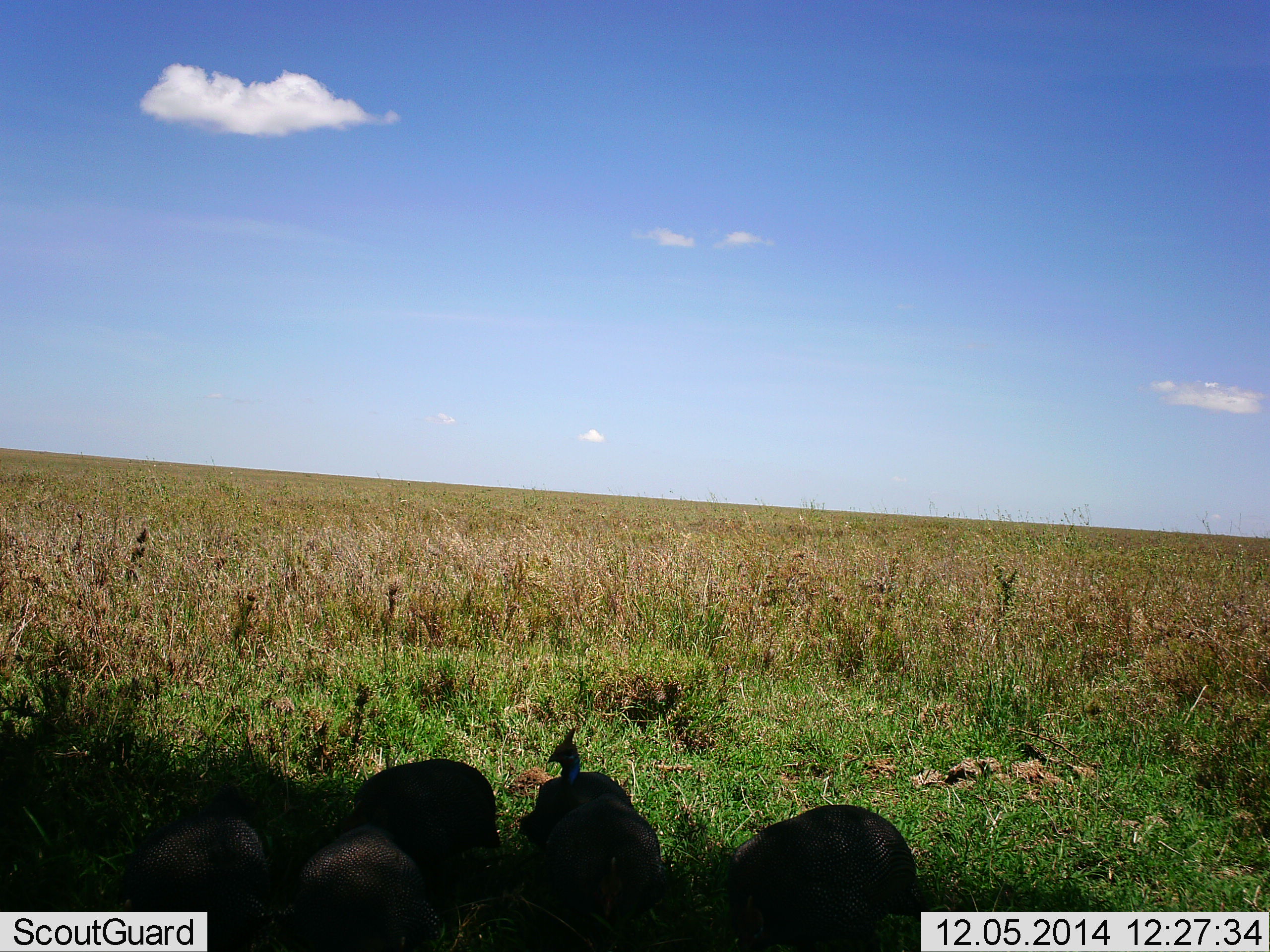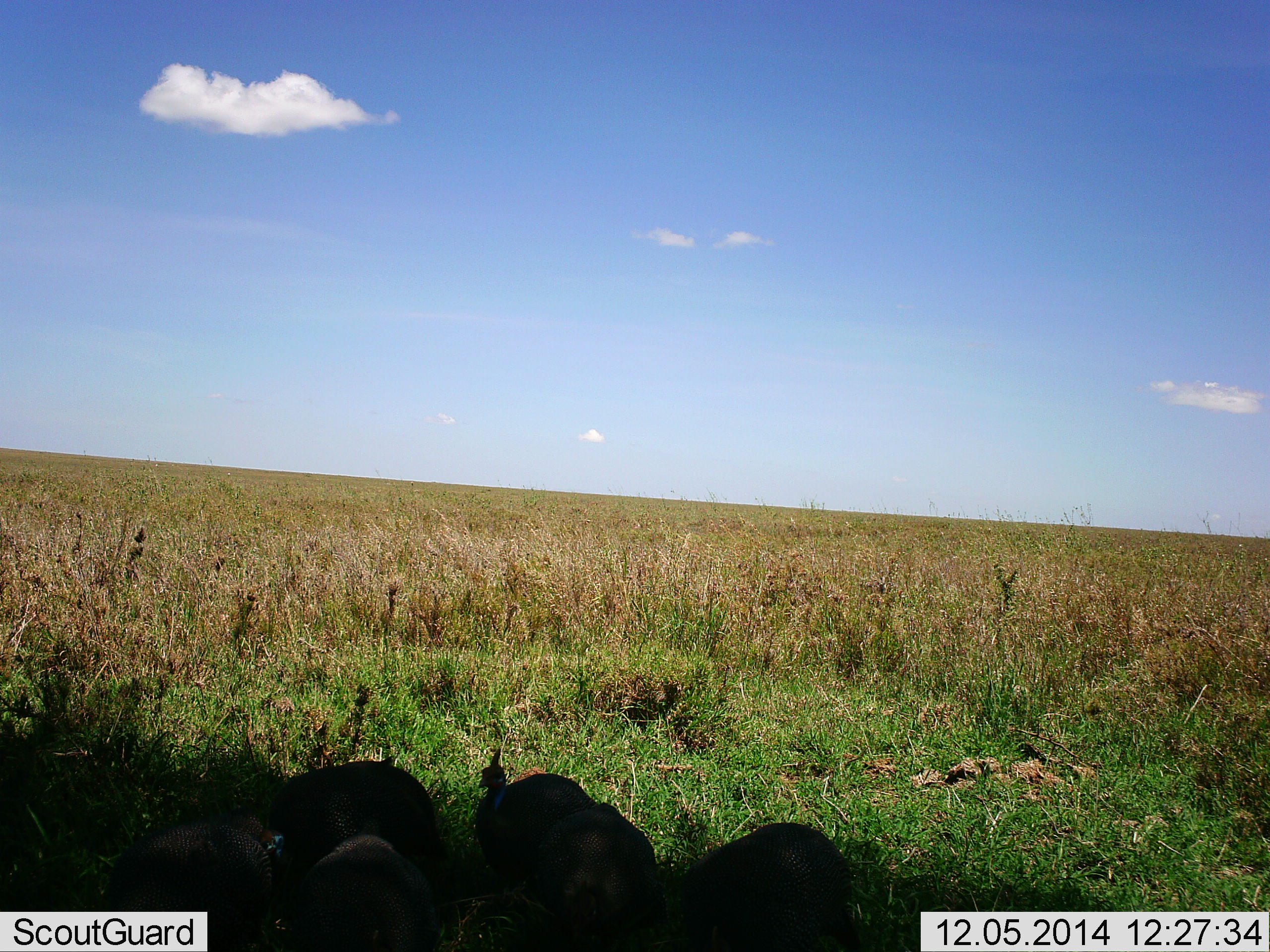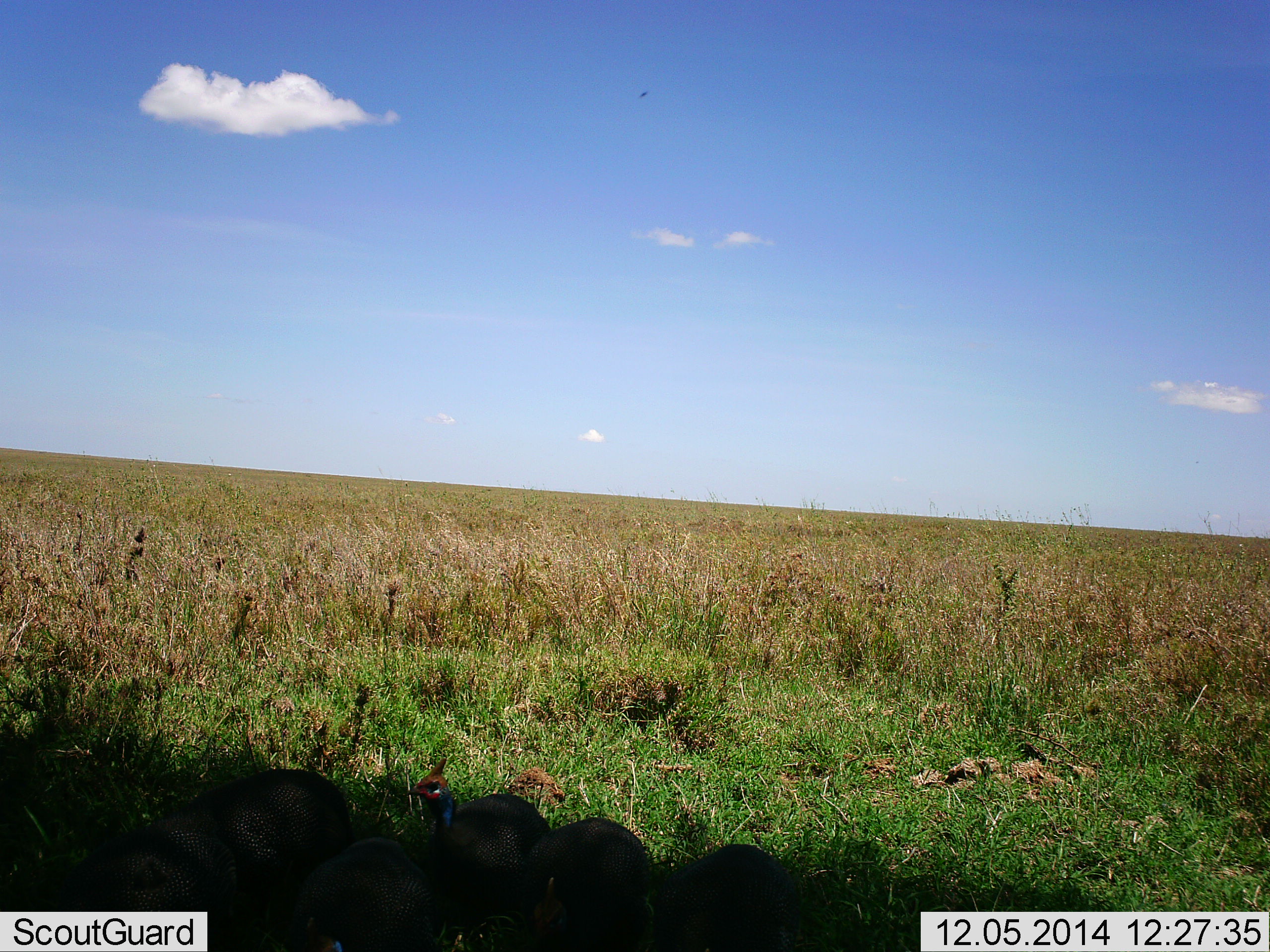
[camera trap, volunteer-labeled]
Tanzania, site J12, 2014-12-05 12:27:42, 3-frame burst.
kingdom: Animalia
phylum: Chordata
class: Aves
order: Galliformes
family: Numididae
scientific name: Numididae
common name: guinea fowl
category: guineafowl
Guineafowl (guinea fowl) (Numididae), count 5. Behavior (volunteer vote fractions): standing 20%, resting 0%, moving 80%, interacting 0%. Young present (vote fraction): 0%. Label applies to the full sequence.